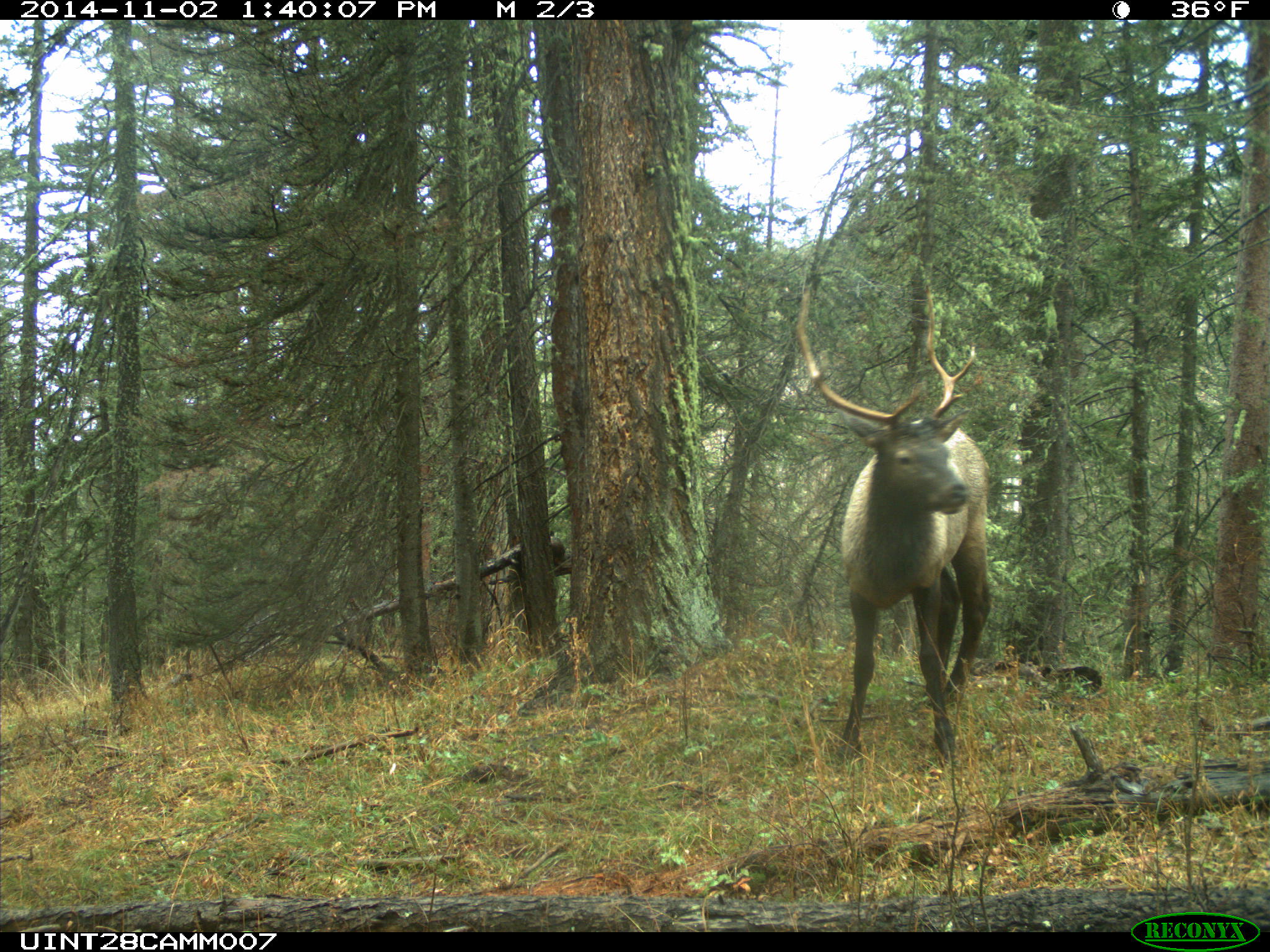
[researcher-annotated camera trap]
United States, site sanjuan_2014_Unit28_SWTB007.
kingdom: Animalia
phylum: Chordata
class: Mammalia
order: Artiodactyla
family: Cervidae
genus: Cervus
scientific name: Cervus elaphus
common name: red deer